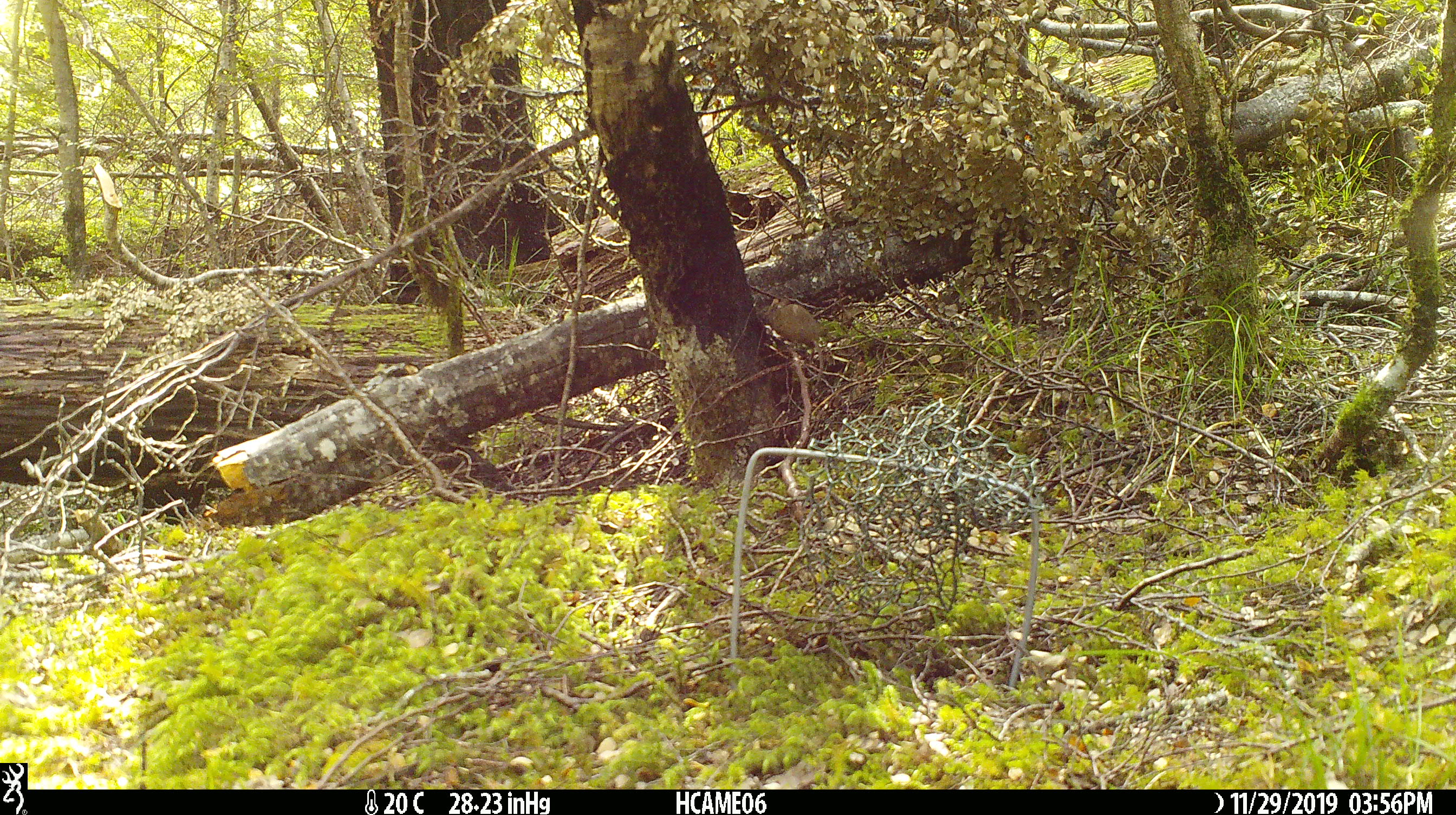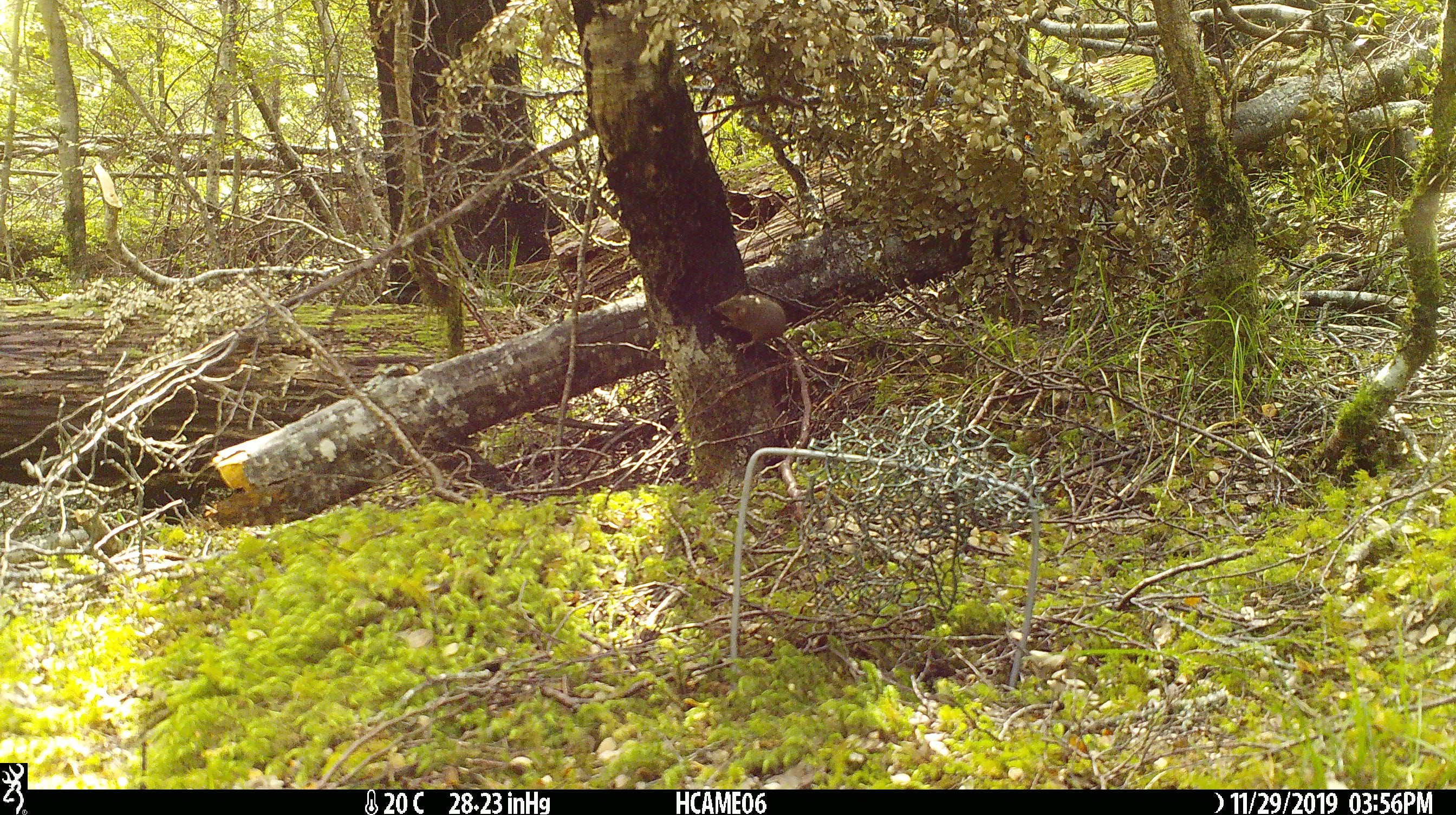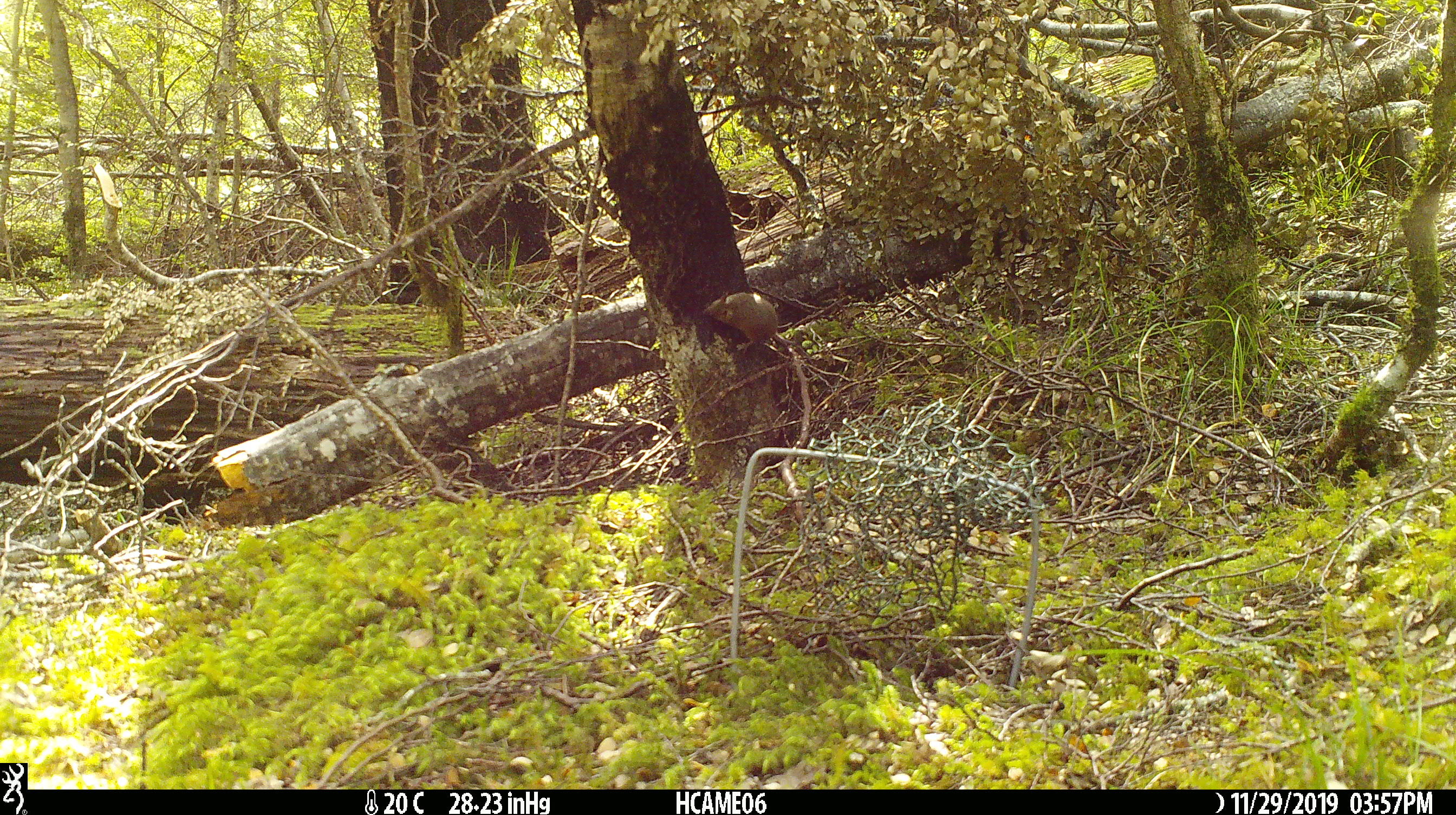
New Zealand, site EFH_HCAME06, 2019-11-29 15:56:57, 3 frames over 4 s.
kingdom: Animalia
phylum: Chordata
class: Mammalia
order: Rodentia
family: Muridae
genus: Mus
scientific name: Mus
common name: mouse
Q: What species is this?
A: Mouse (Mus).